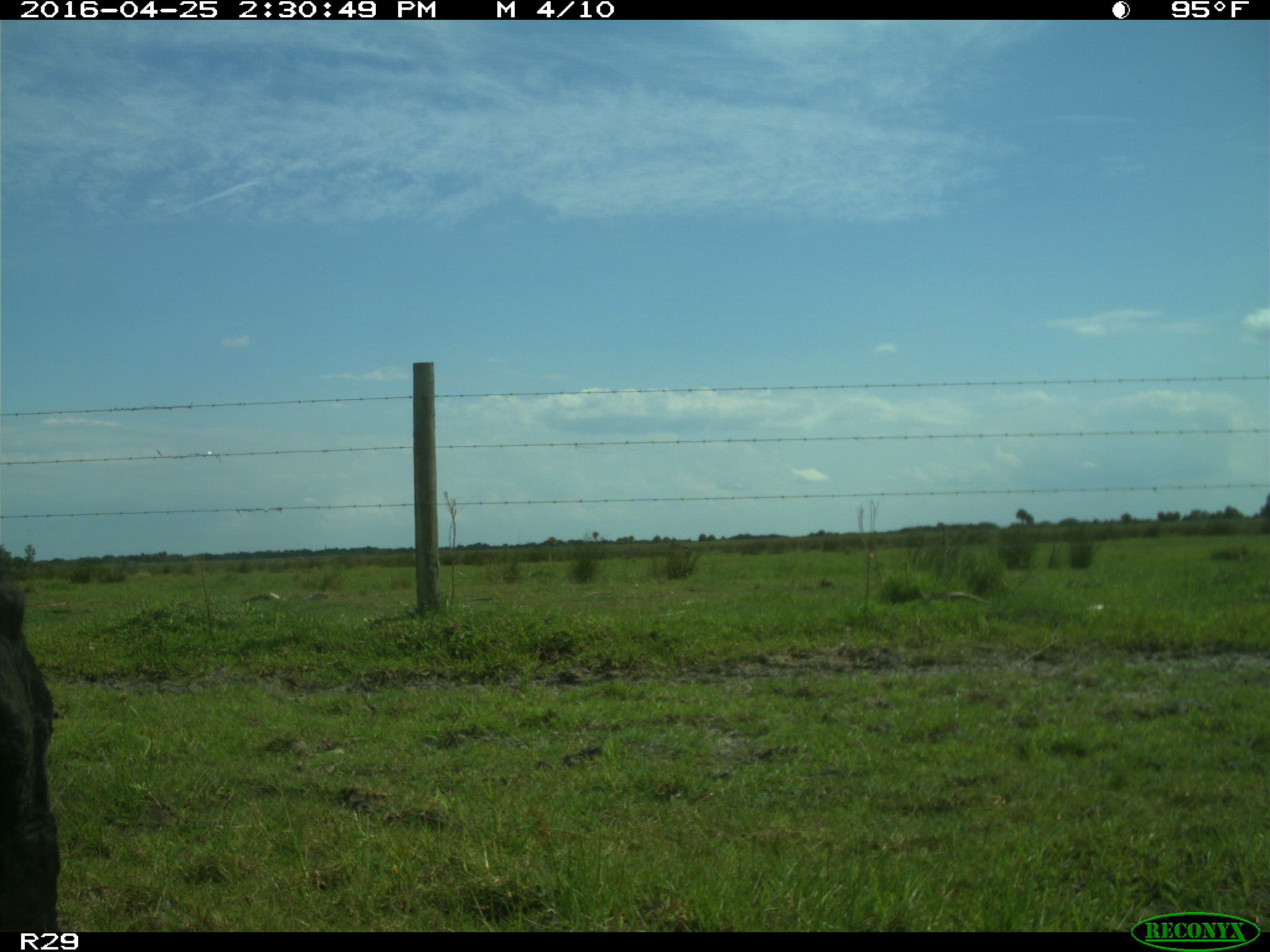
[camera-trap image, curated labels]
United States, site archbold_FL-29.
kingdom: Animalia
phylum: Chordata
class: Mammalia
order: Artiodactyla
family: Bovidae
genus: Bos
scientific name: Bos taurus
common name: domestic cow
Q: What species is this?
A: Bos taurus (domestic cow).